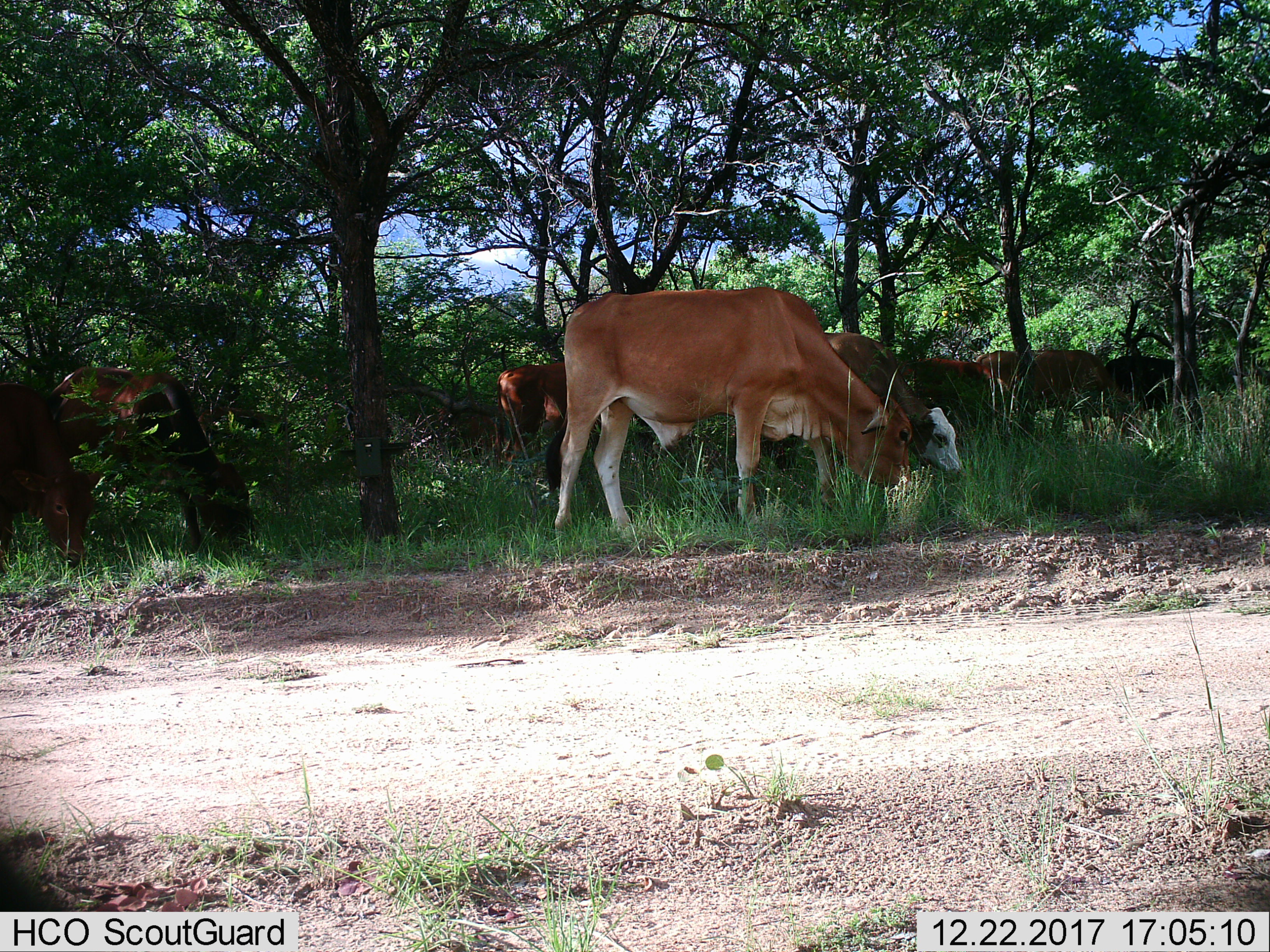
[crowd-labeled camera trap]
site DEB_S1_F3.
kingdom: Animalia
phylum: Chordata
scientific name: Vertebrata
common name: domestic animal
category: domesticanimal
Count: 10.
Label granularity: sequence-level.